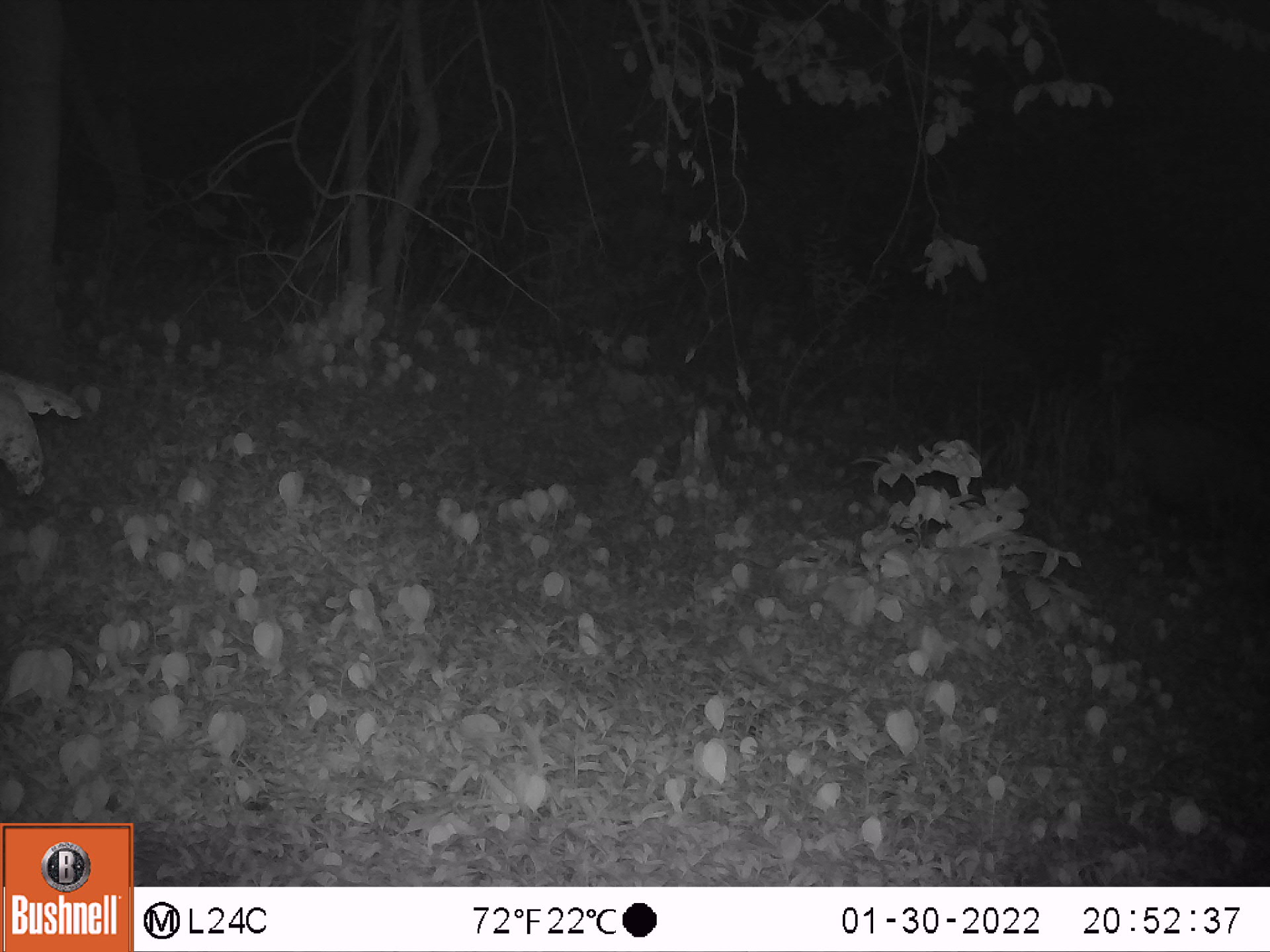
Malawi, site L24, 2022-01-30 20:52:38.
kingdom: Animalia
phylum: Chordata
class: Mammalia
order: Artiodactyla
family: Suidae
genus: Potamochoerus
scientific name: Potamochoerus larvatus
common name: bushpig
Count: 1.